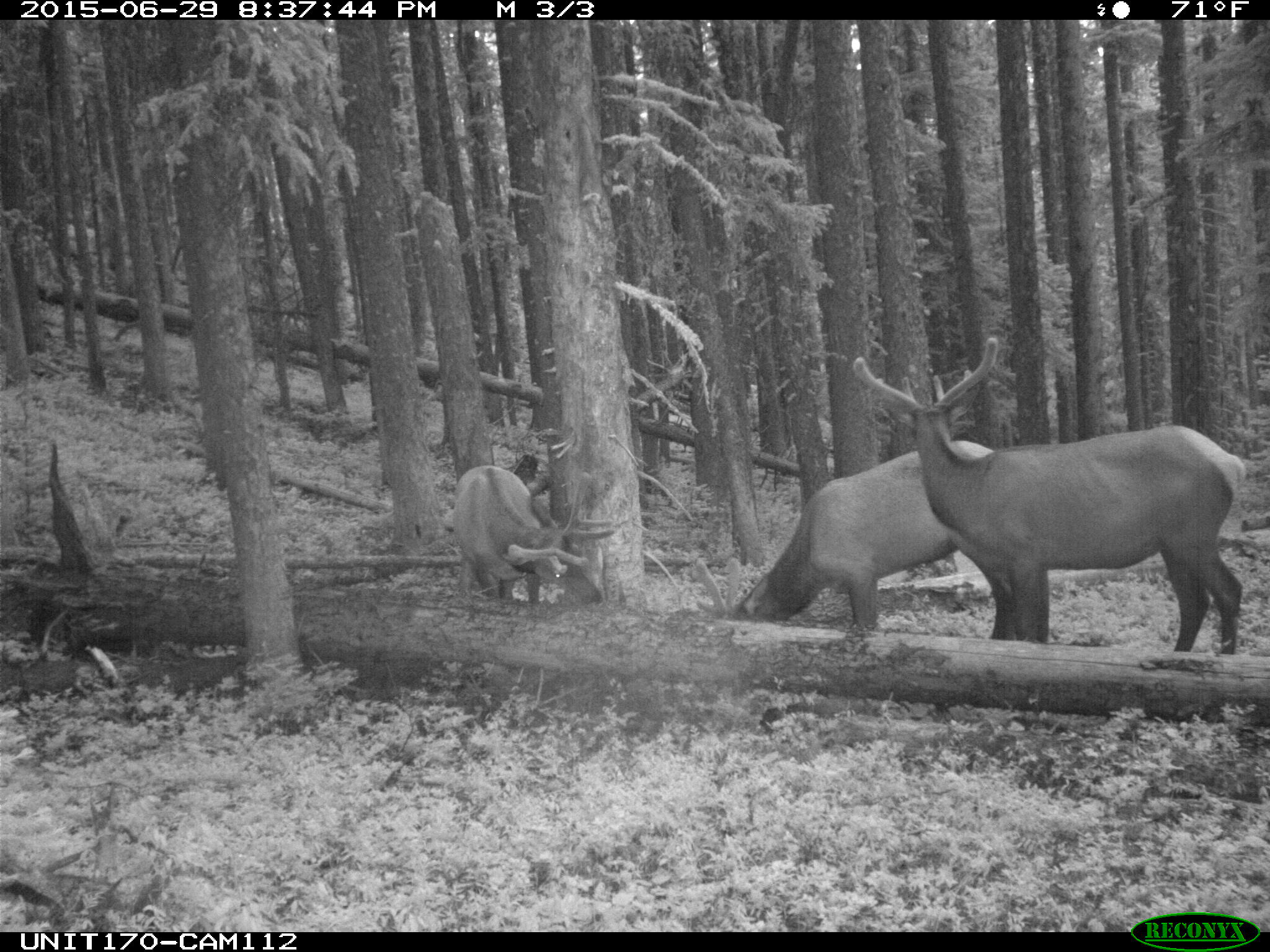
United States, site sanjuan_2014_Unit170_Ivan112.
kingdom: Animalia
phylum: Chordata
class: Mammalia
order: Artiodactyla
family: Cervidae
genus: Cervus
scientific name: Cervus elaphus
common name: red deer